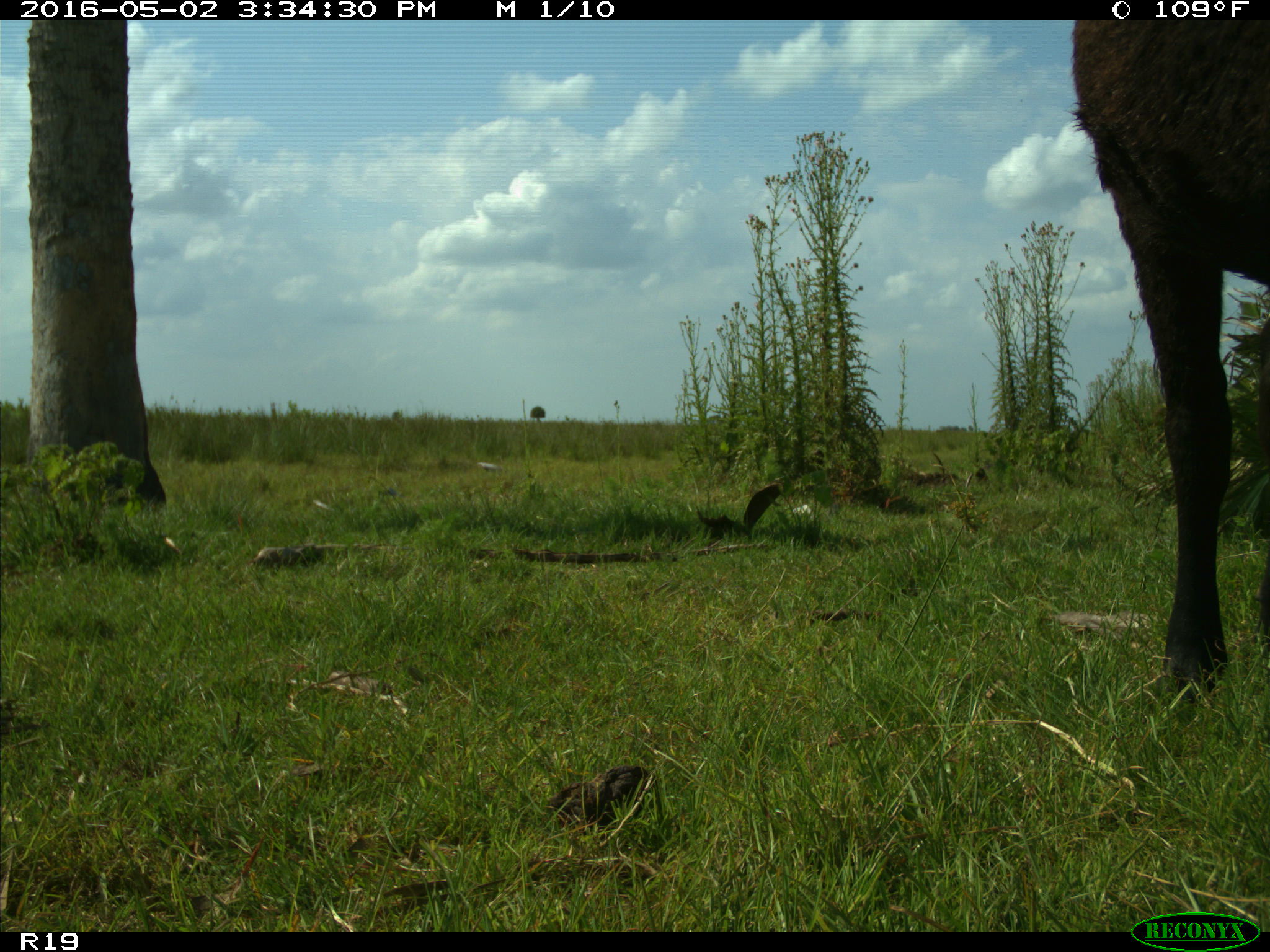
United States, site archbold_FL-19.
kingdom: Animalia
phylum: Chordata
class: Mammalia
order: Artiodactyla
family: Bovidae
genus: Bos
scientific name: Bos taurus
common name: domestic cow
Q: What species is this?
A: Bos taurus (domestic cow).